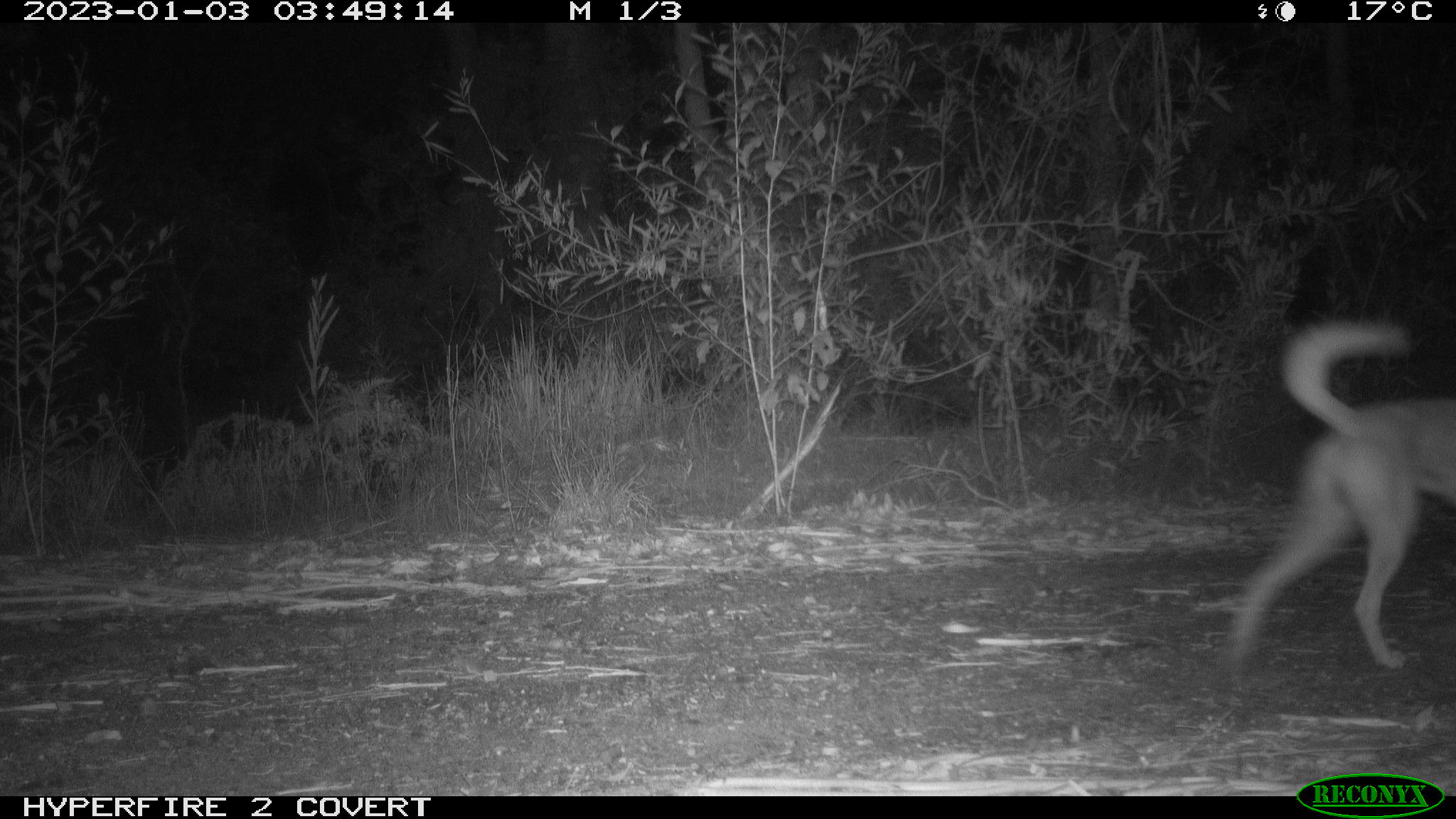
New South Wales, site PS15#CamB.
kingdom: Animalia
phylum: Chordata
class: Mammalia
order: Carnivora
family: Canidae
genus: Canis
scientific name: Canis familiaris dingo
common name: dingo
Dingo (Canis familiaris dingo).